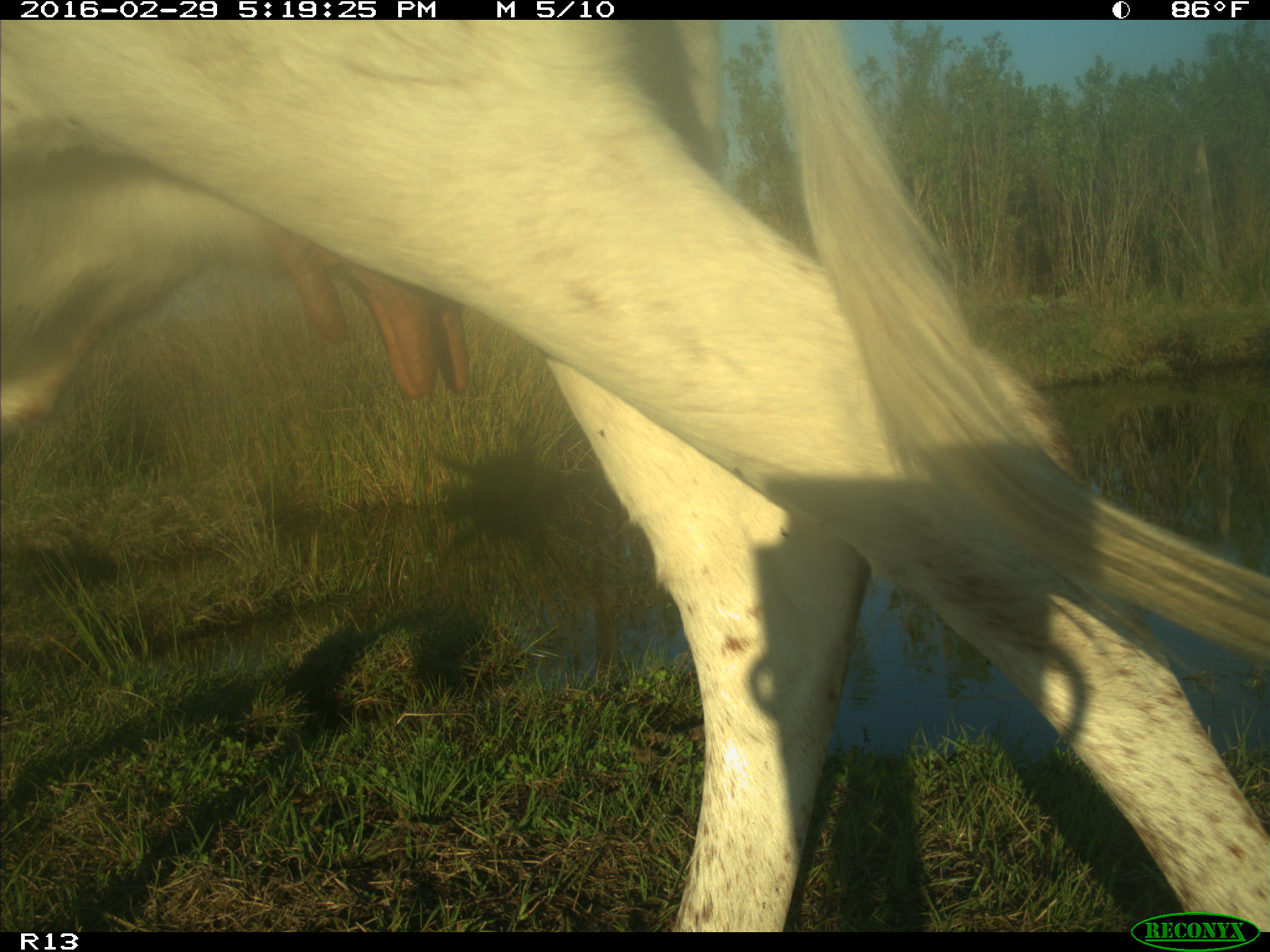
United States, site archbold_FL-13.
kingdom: Animalia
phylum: Chordata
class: Mammalia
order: Artiodactyla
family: Bovidae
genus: Bos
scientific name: Bos taurus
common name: domestic cow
Bos taurus (domestic cow).